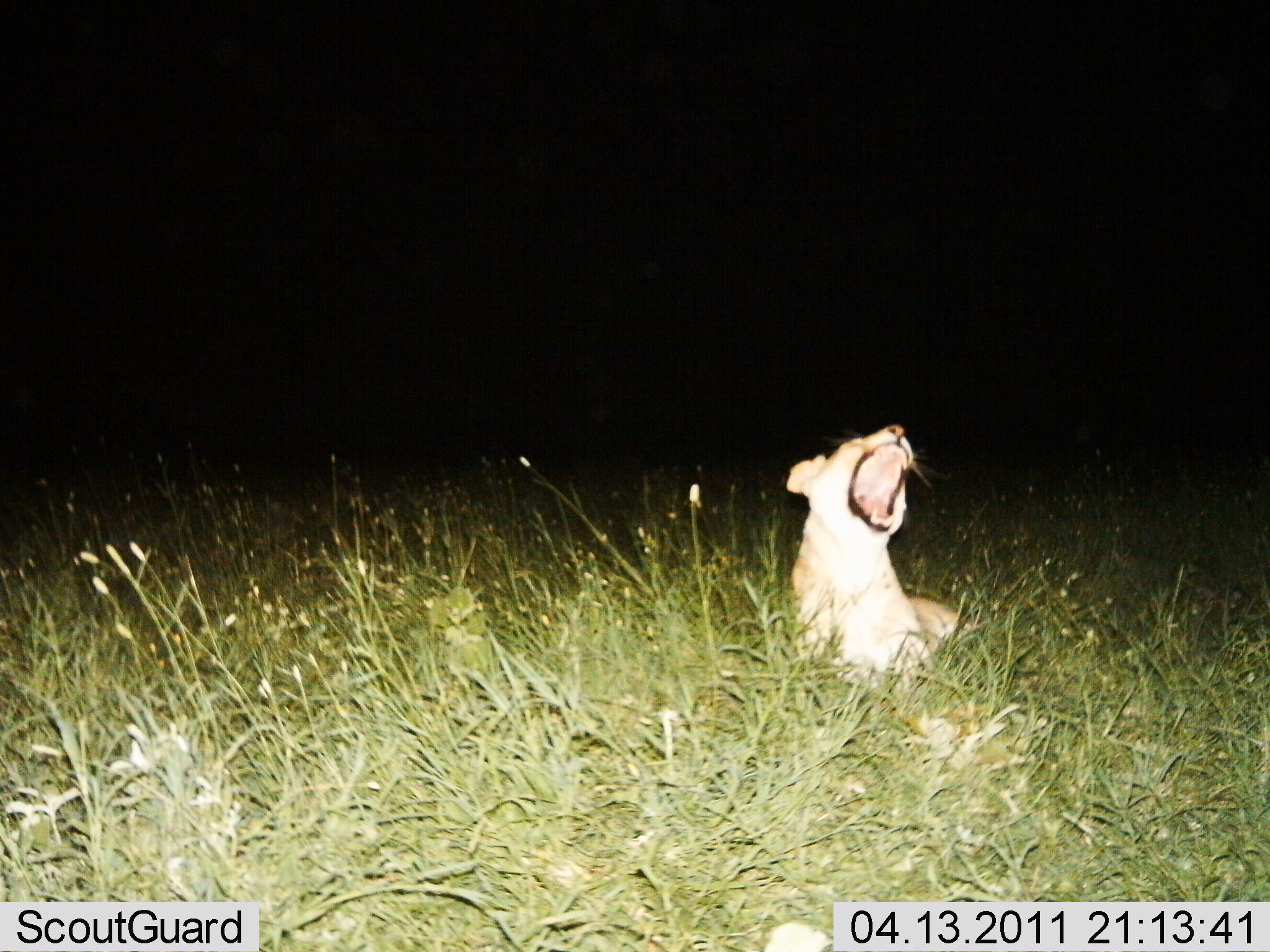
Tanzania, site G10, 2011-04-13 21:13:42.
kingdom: Animalia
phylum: Chordata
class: Mammalia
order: Carnivora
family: Felidae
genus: Panthera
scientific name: Panthera leo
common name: lion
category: lionfemale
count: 1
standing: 0%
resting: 100%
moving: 0%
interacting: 0%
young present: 0%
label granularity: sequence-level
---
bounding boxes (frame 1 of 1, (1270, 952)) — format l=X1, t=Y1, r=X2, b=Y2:
animal: l=786, t=424, r=974, b=683